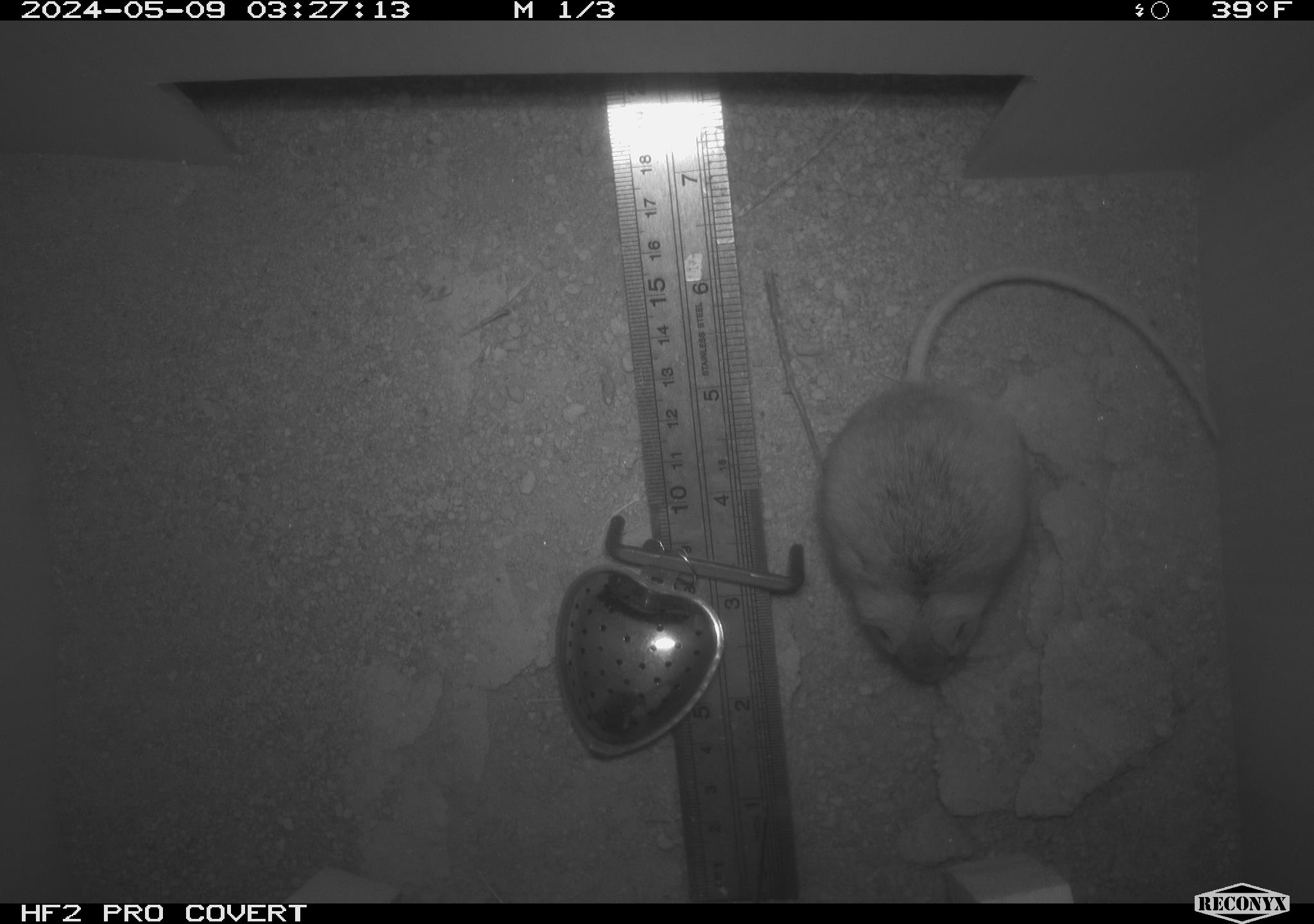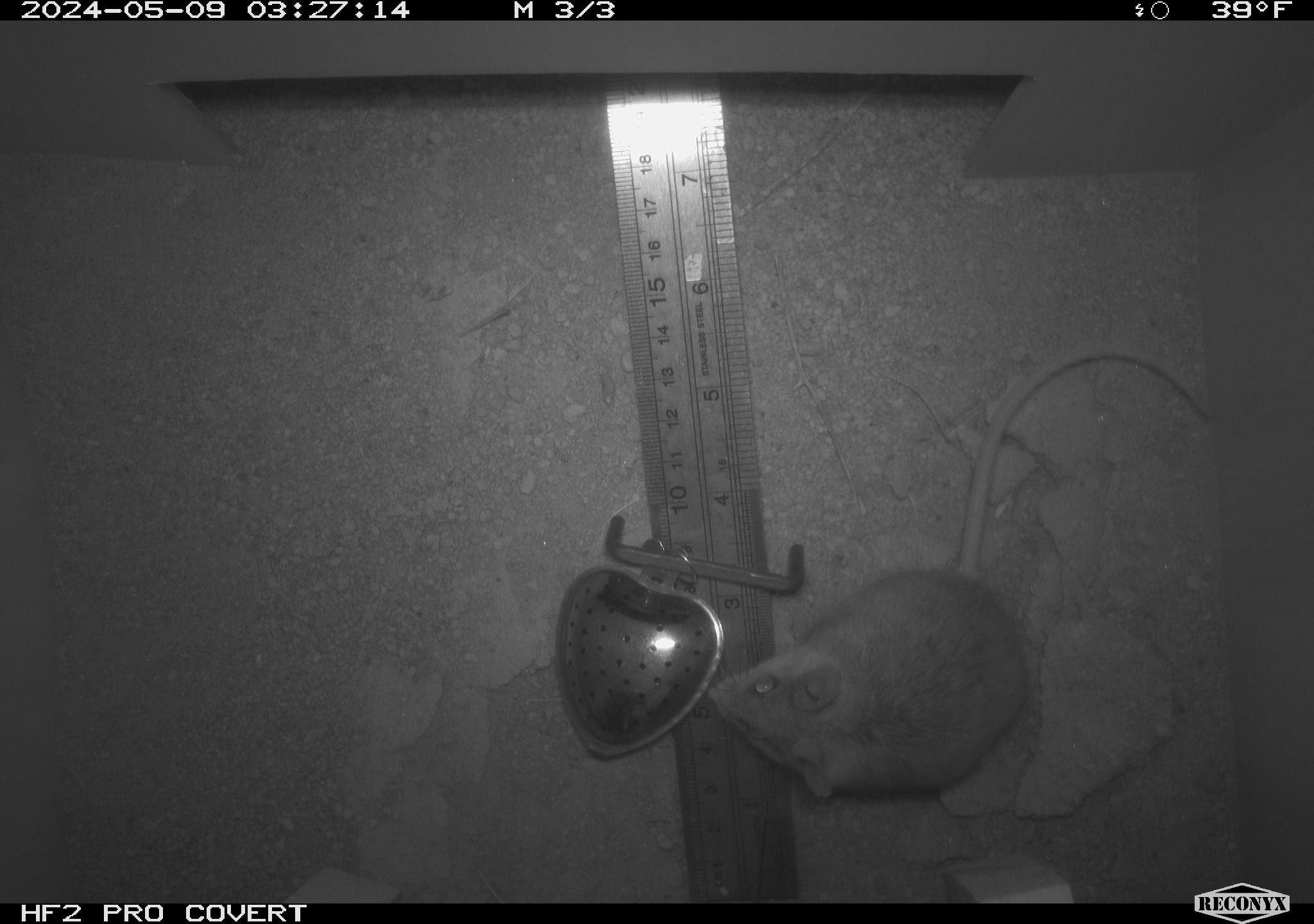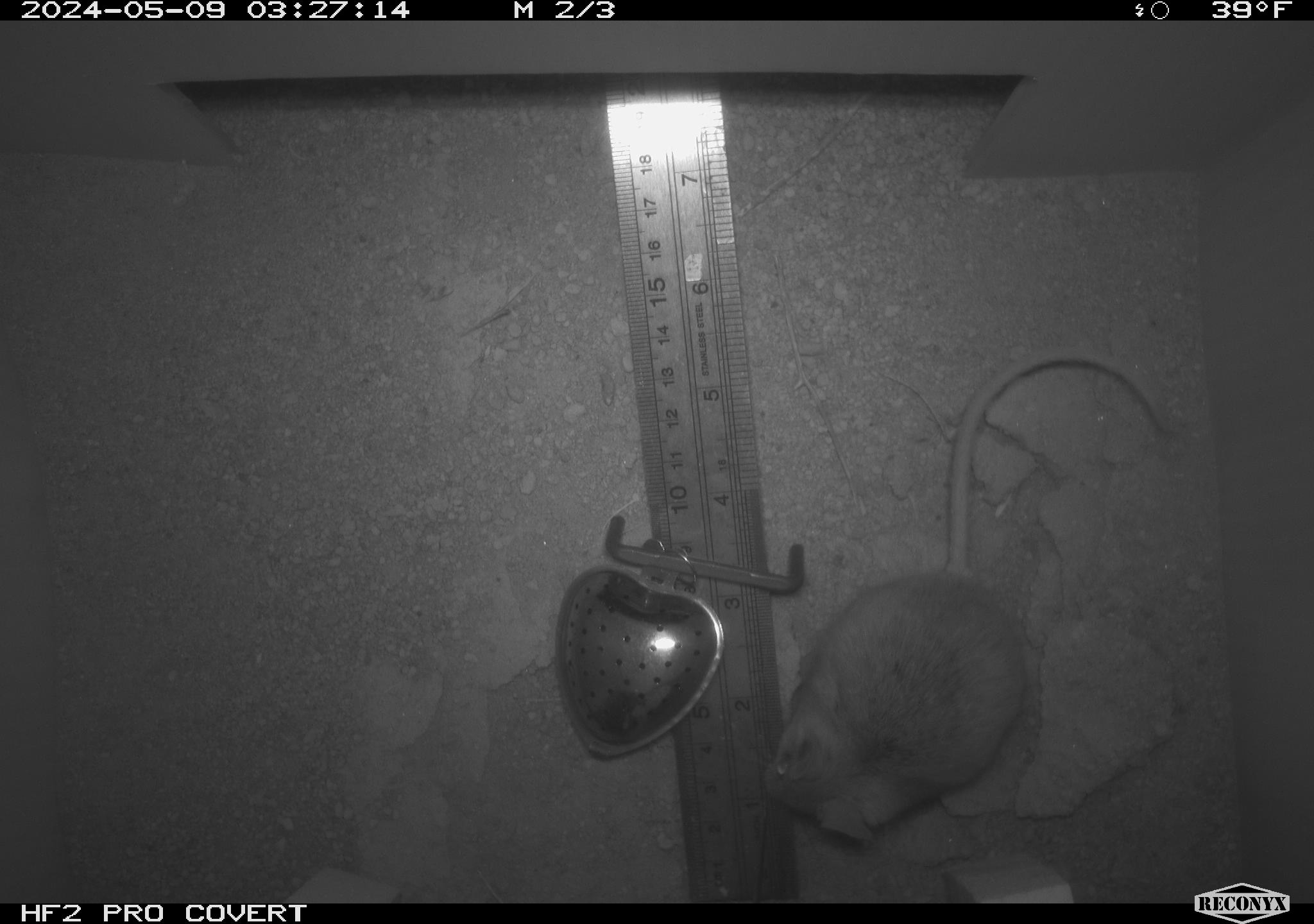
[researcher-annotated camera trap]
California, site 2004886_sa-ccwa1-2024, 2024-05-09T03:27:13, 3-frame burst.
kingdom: Animalia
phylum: Chordata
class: Mammalia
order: Rodentia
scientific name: Rodentia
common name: mouse species